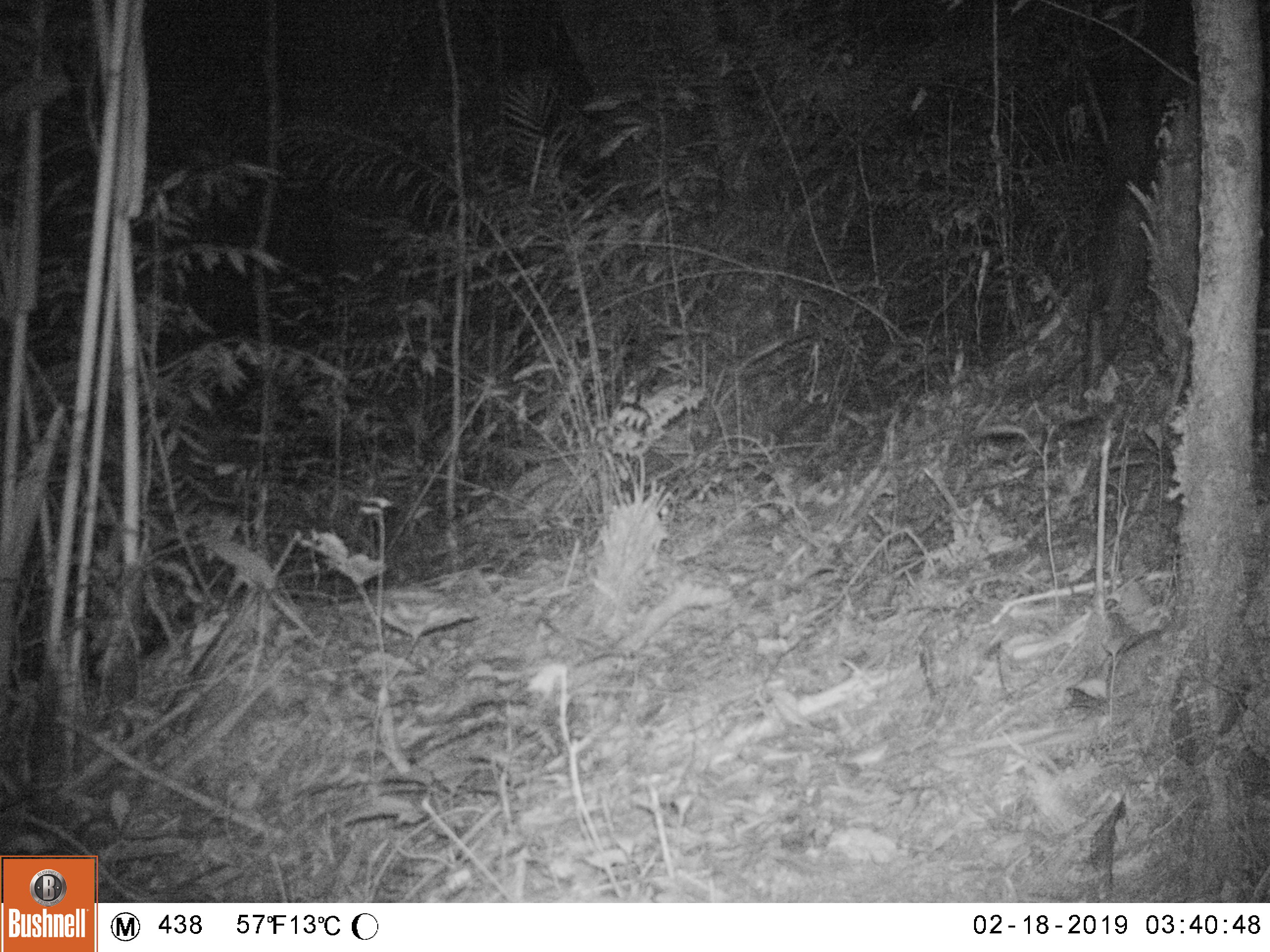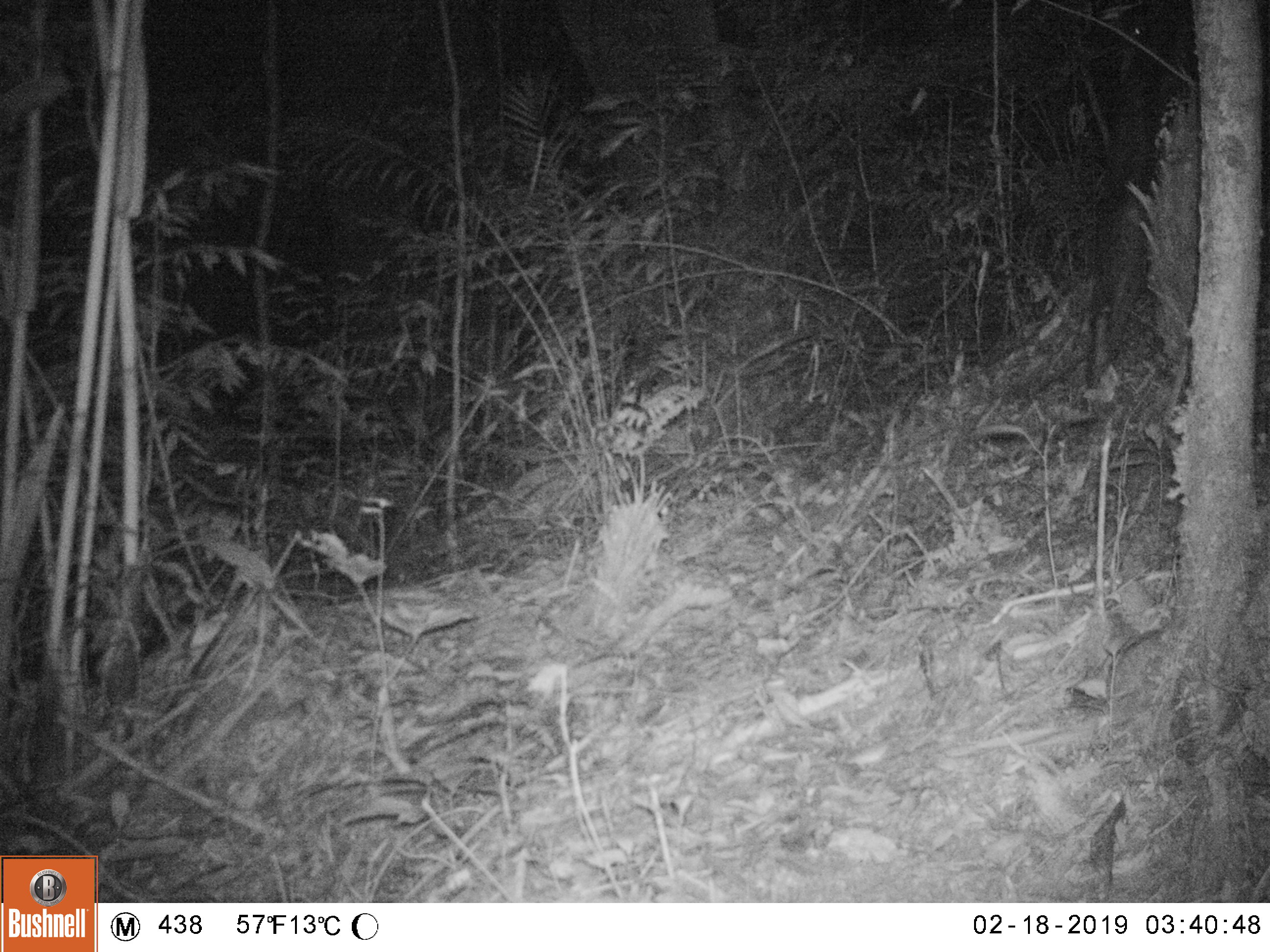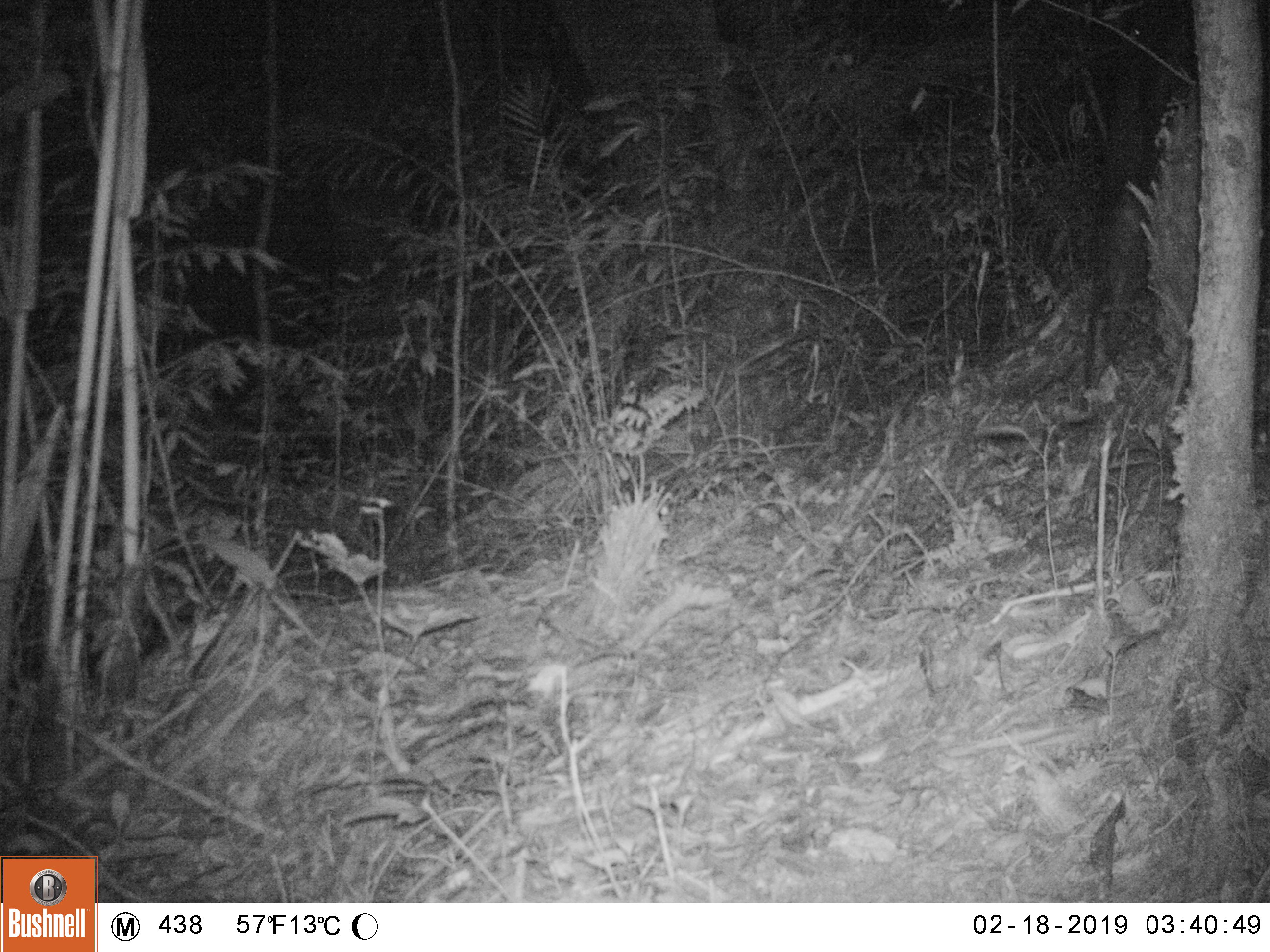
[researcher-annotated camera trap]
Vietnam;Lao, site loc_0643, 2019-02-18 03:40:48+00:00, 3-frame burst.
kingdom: Animalia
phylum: Chordata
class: Mammalia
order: Artiodactyla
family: Bovidae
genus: Capricornis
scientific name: Capricornis sumatraensis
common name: chinese serow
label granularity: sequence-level